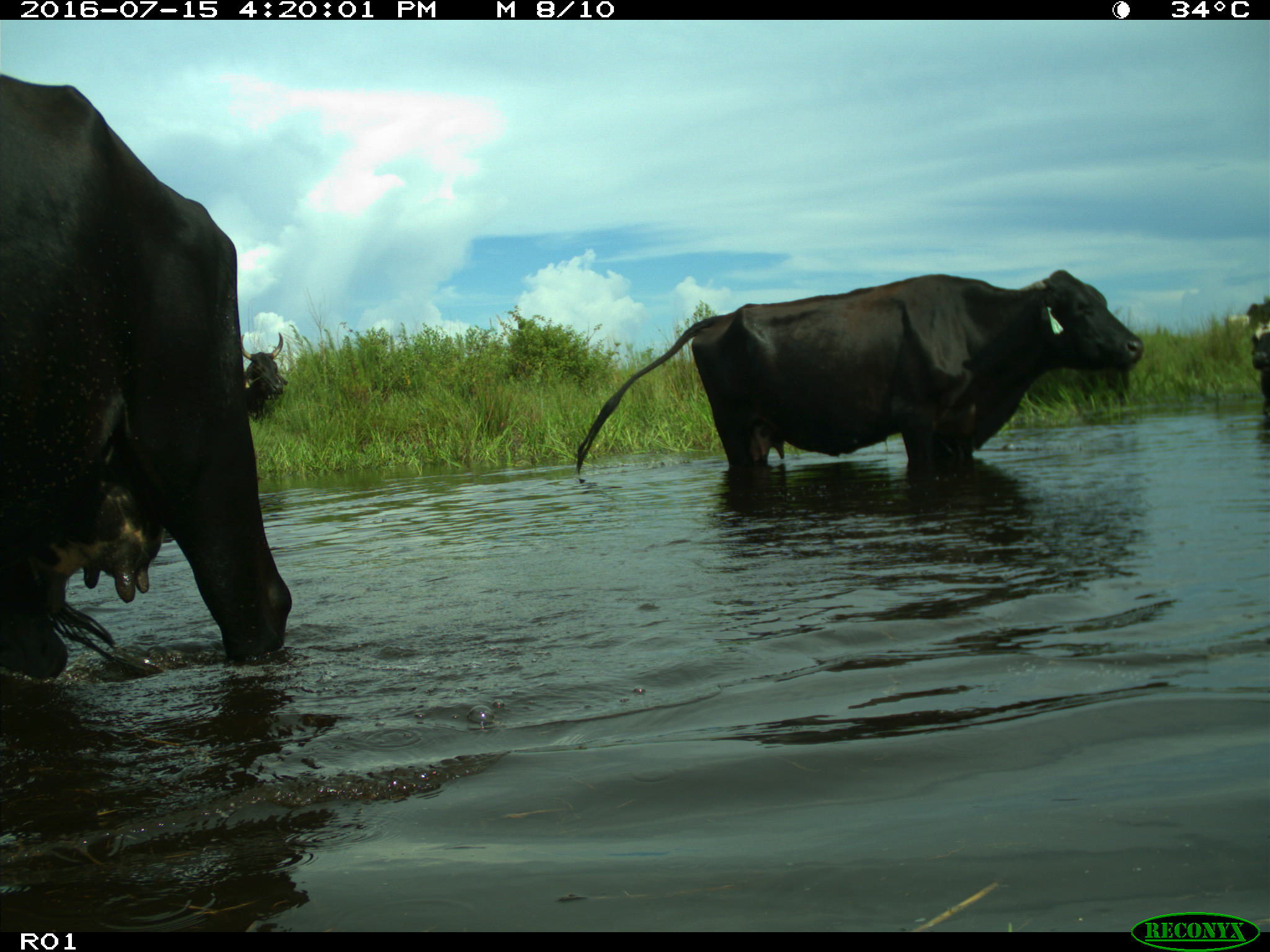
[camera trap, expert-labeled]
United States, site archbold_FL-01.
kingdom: Animalia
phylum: Chordata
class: Mammalia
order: Artiodactyla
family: Bovidae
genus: Bos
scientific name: Bos taurus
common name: domestic cow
Bos taurus (domestic cow).